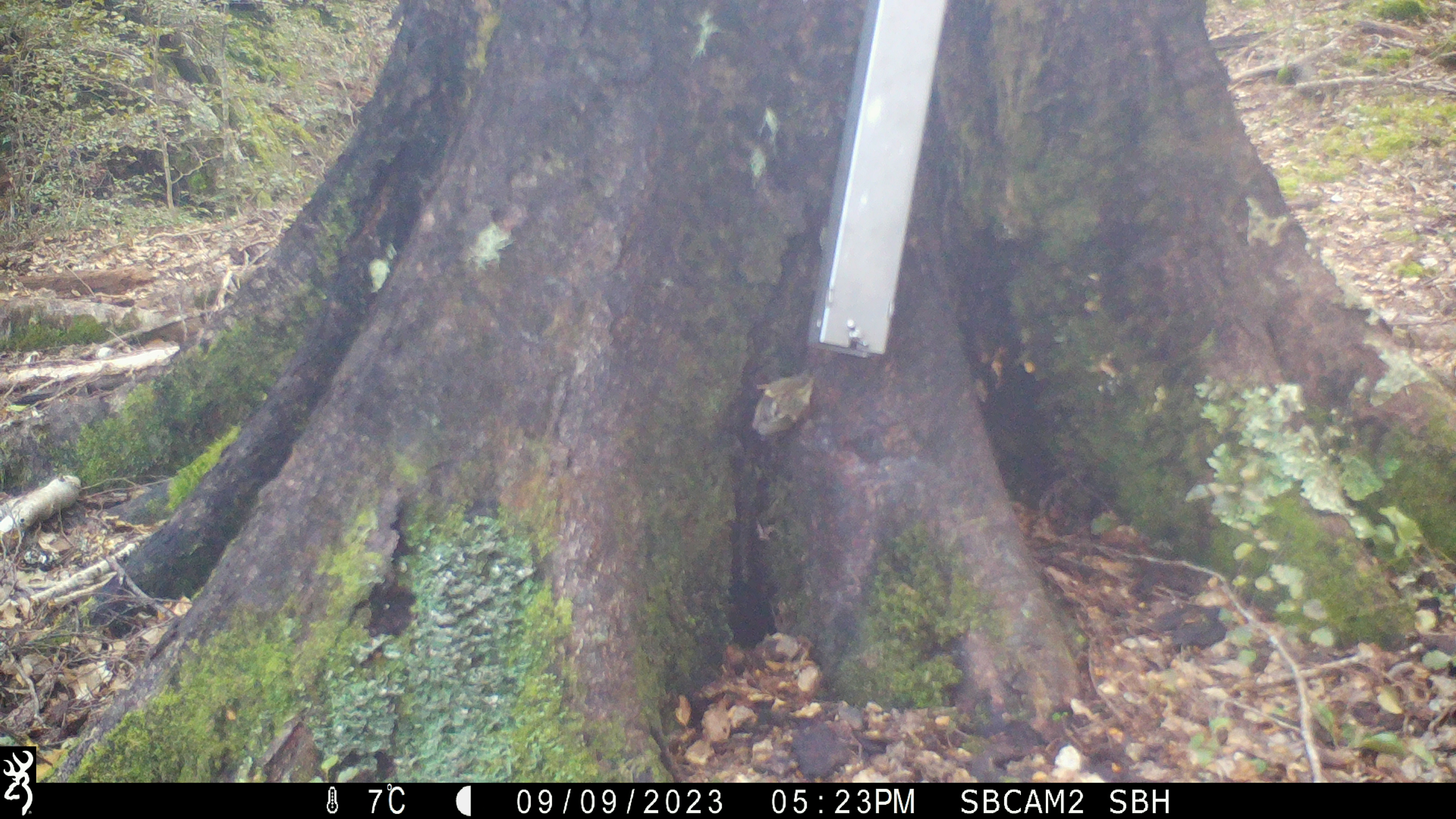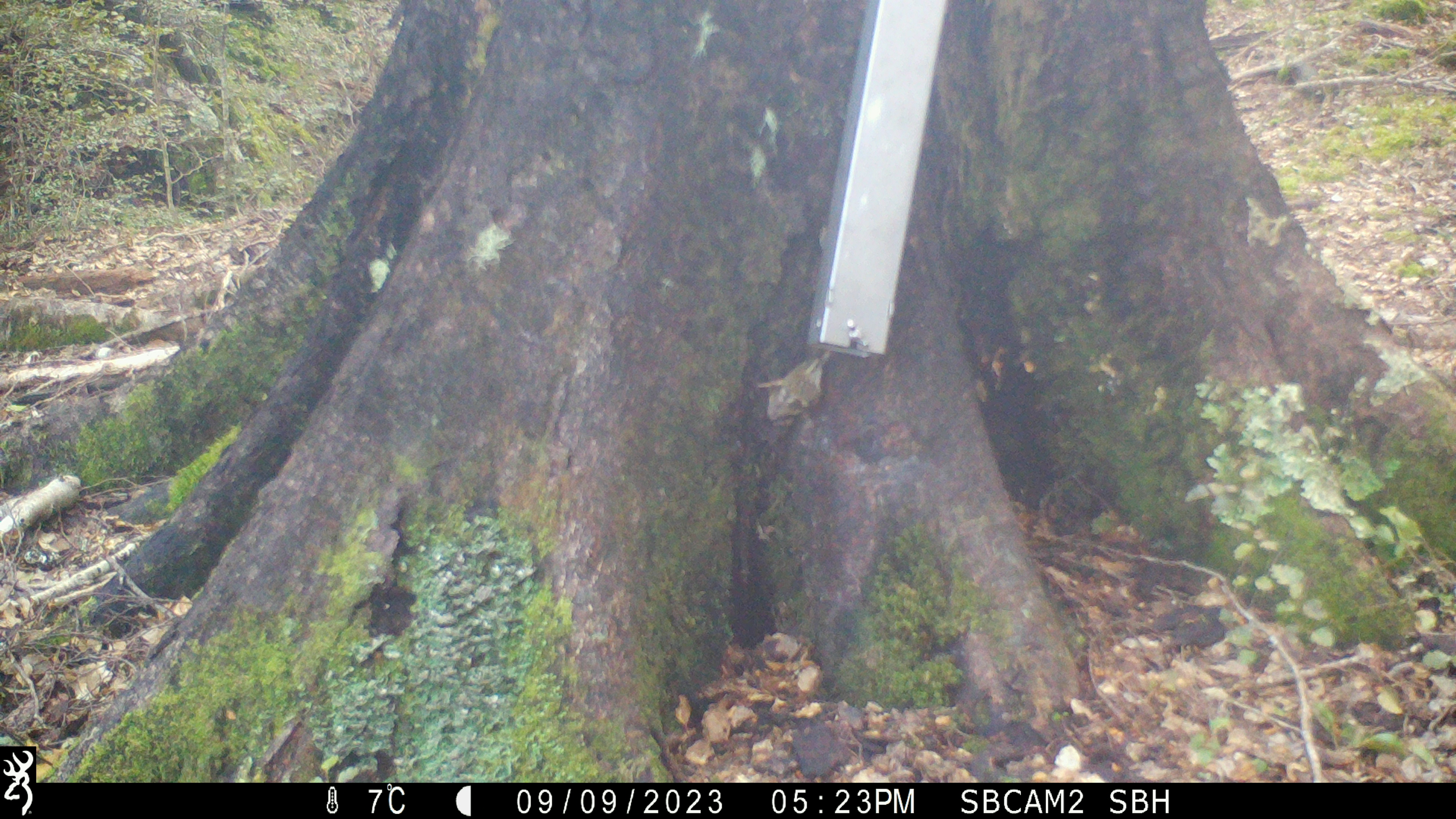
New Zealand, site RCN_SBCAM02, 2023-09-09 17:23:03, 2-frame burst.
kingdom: Animalia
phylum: Chordata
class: Aves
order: Passeriformes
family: Acanthisittidae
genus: Acanthisitta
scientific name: Acanthisitta chloris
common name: rifleman